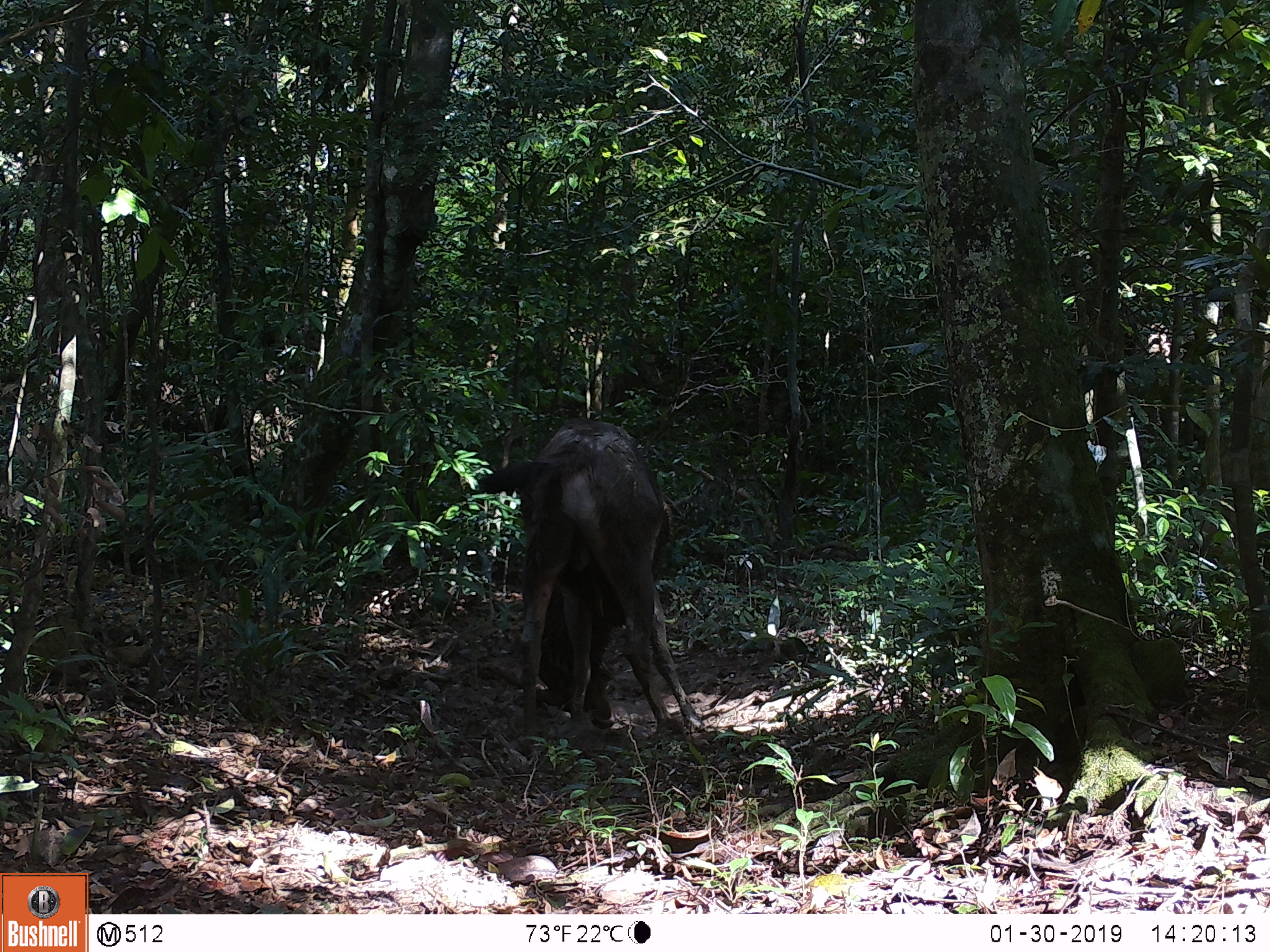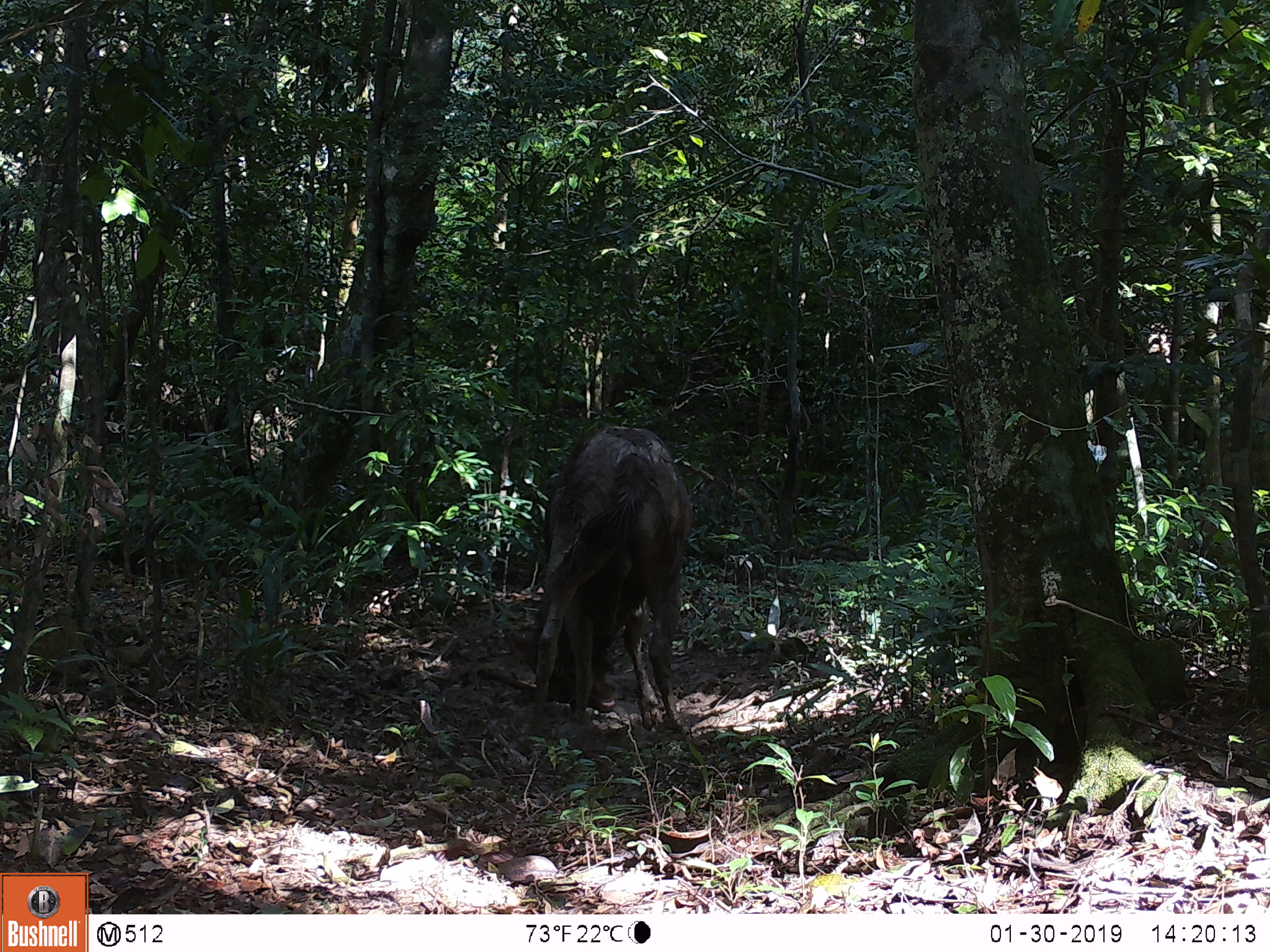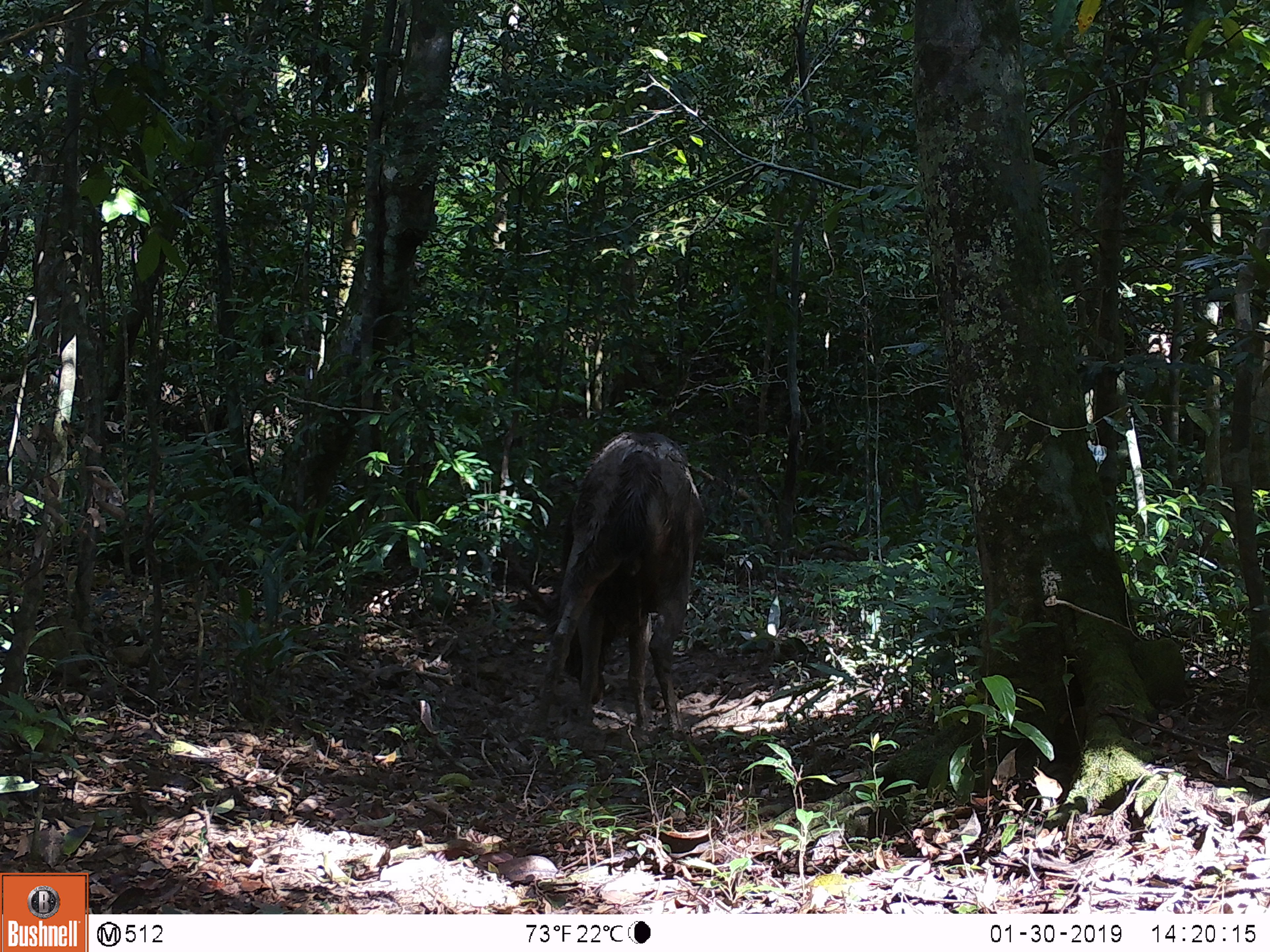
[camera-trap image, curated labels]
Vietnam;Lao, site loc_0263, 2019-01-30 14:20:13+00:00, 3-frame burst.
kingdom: Animalia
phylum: Chordata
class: Mammalia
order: Artiodactyla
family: Cervidae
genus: Rusa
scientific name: Rusa unicolor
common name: sambar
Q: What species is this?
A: Sambar (Rusa unicolor).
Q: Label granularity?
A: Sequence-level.